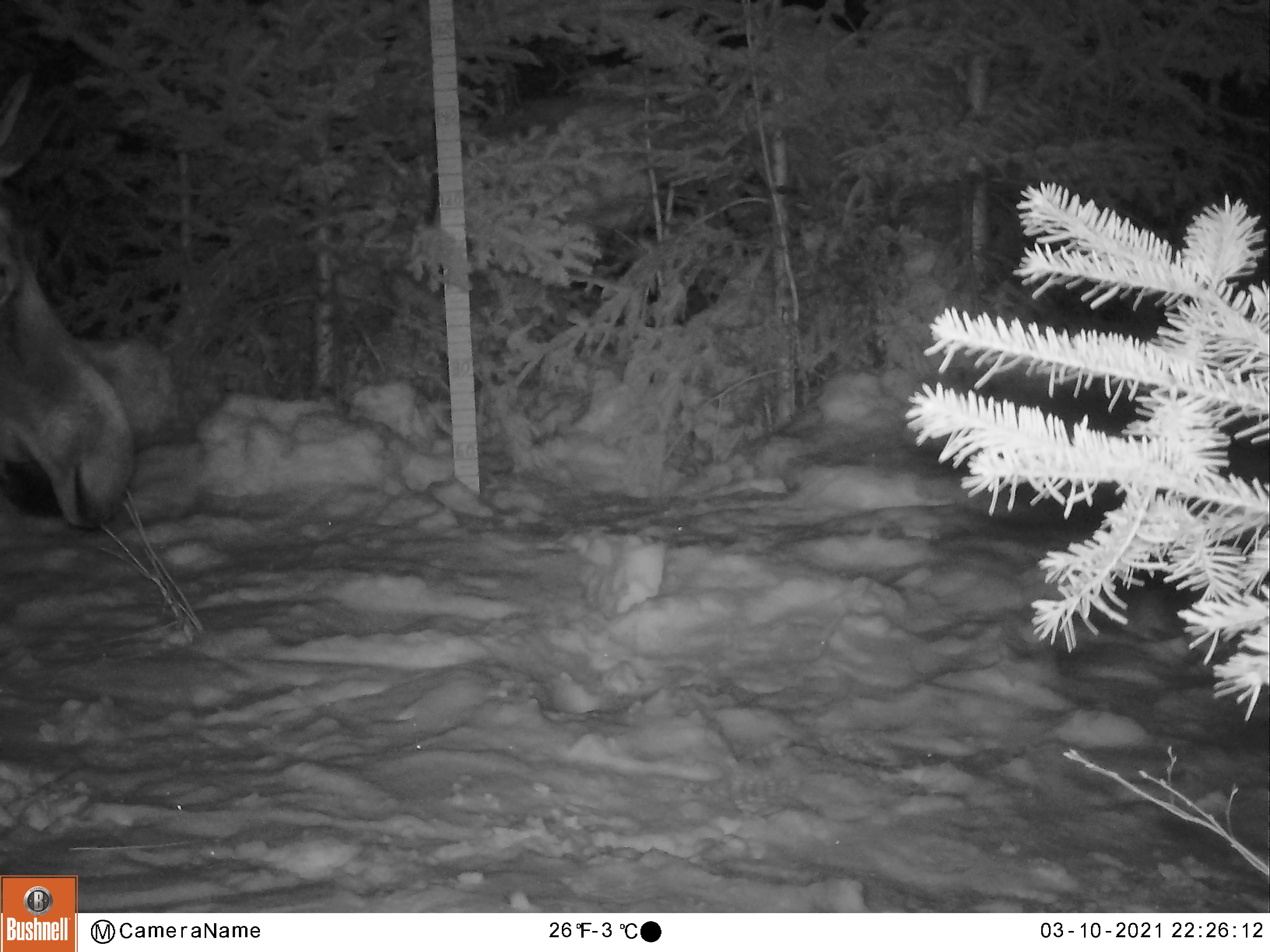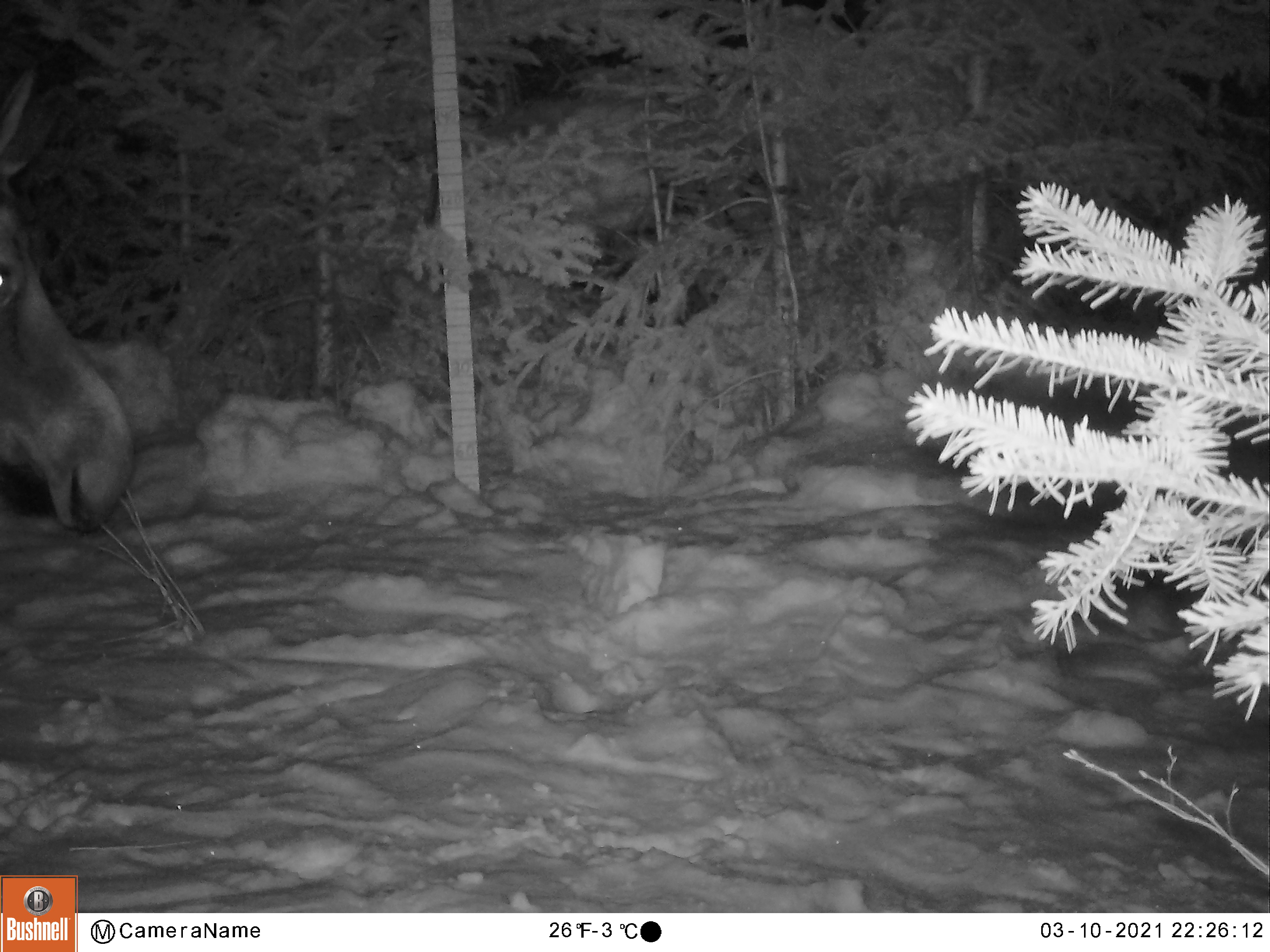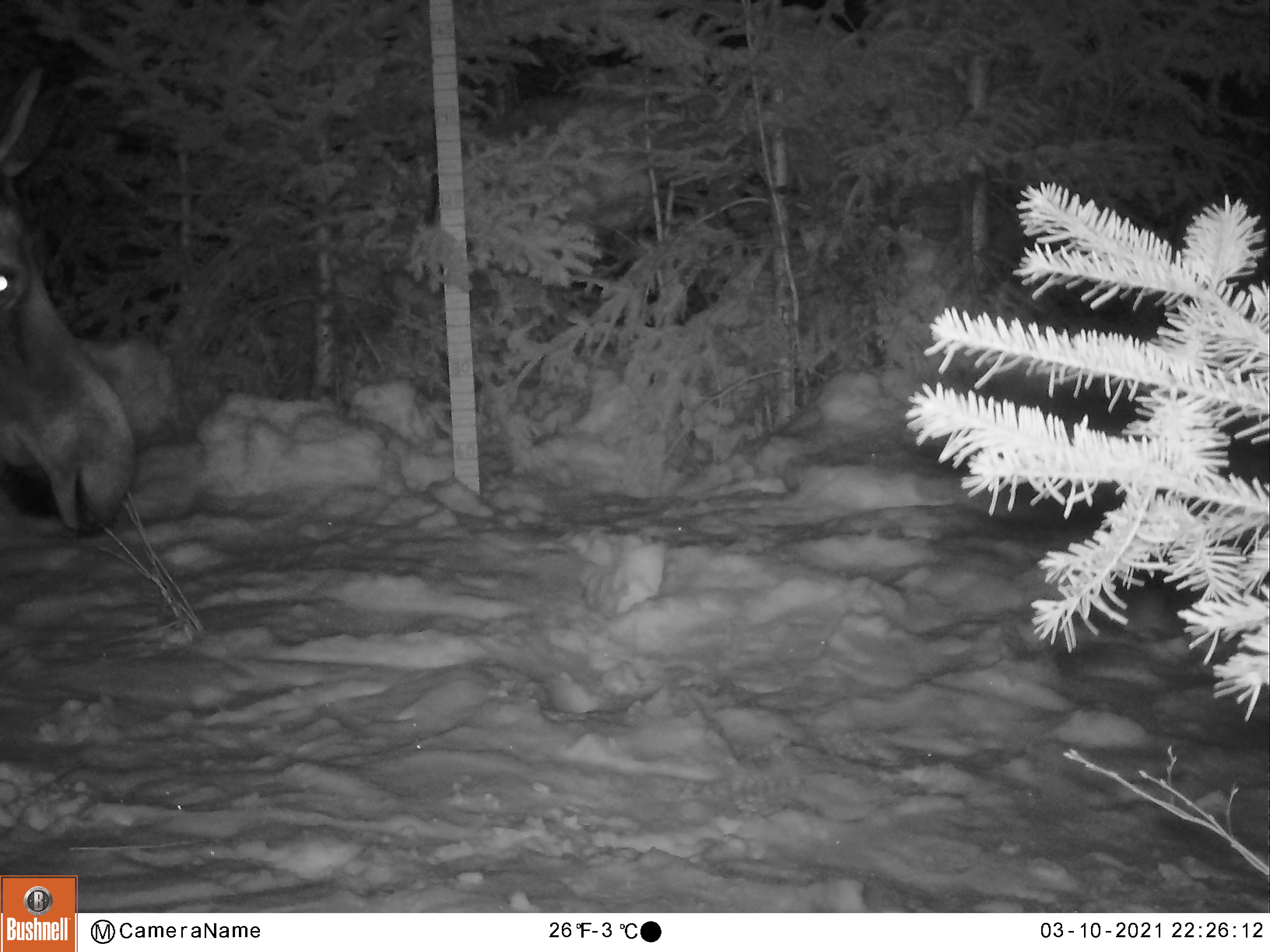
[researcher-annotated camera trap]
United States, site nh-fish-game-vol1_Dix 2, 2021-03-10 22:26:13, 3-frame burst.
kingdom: Animalia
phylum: Chordata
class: Mammalia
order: Artiodactyla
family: Cervidae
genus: Alces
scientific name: Alces alces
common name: moose